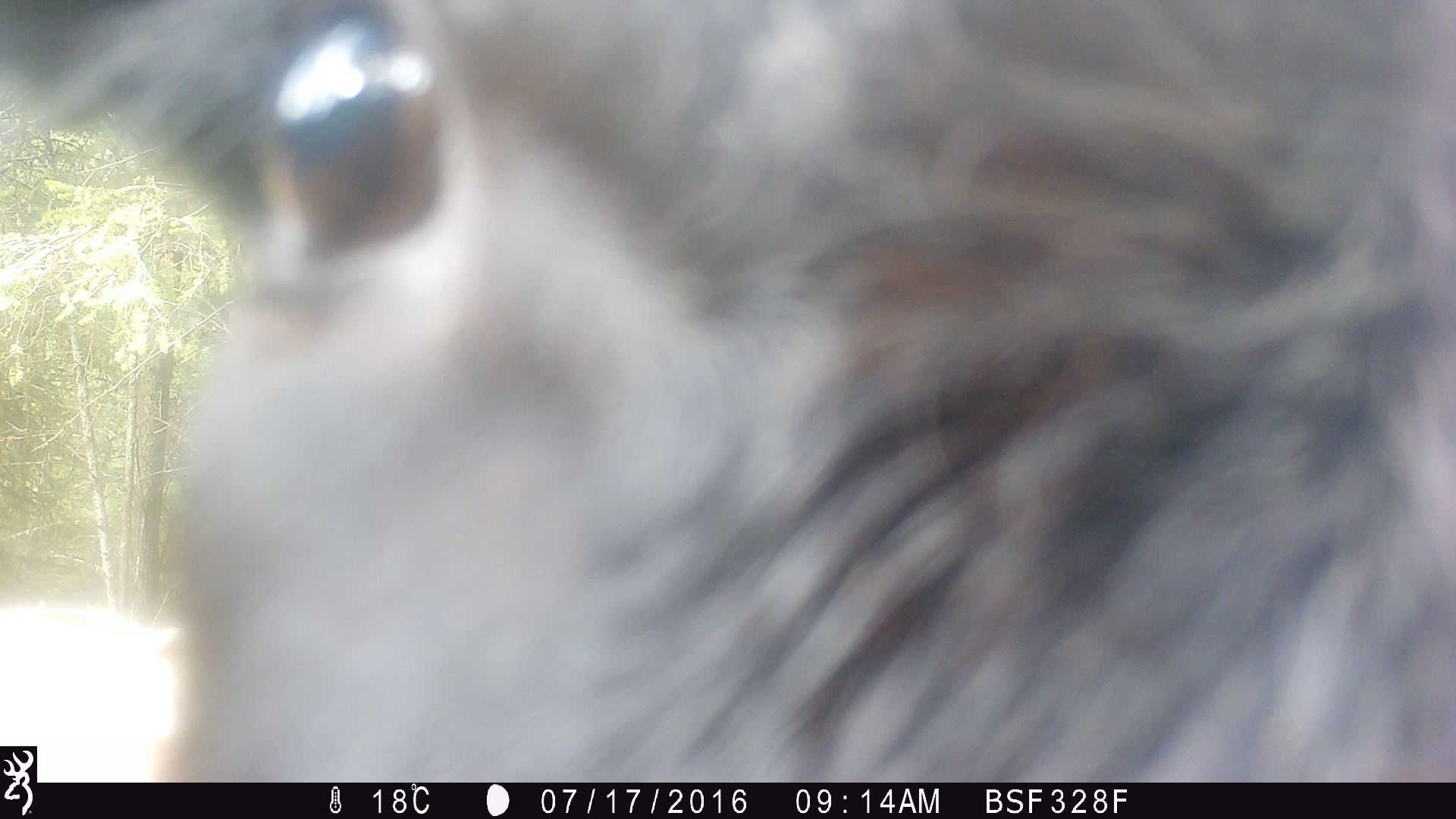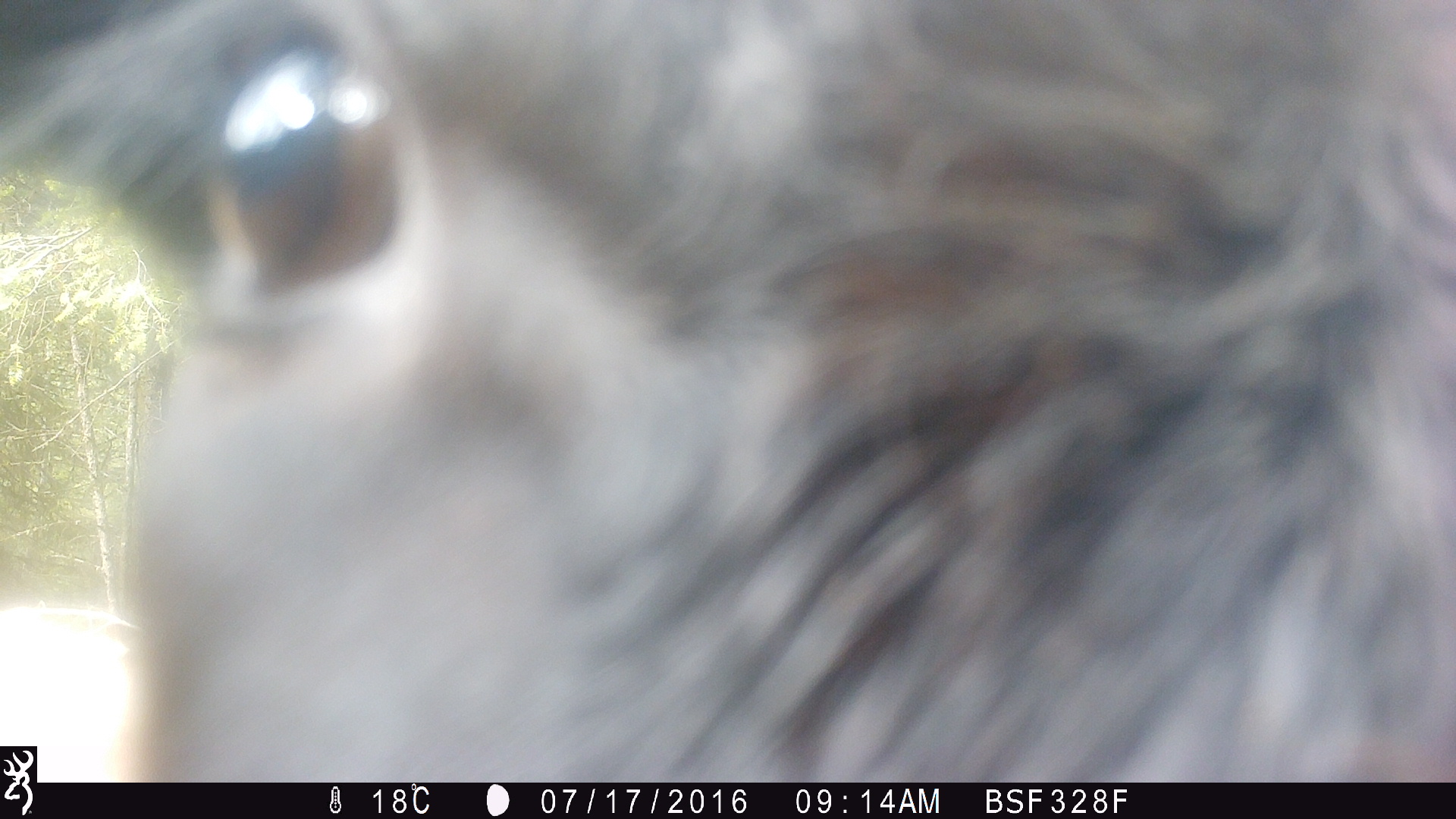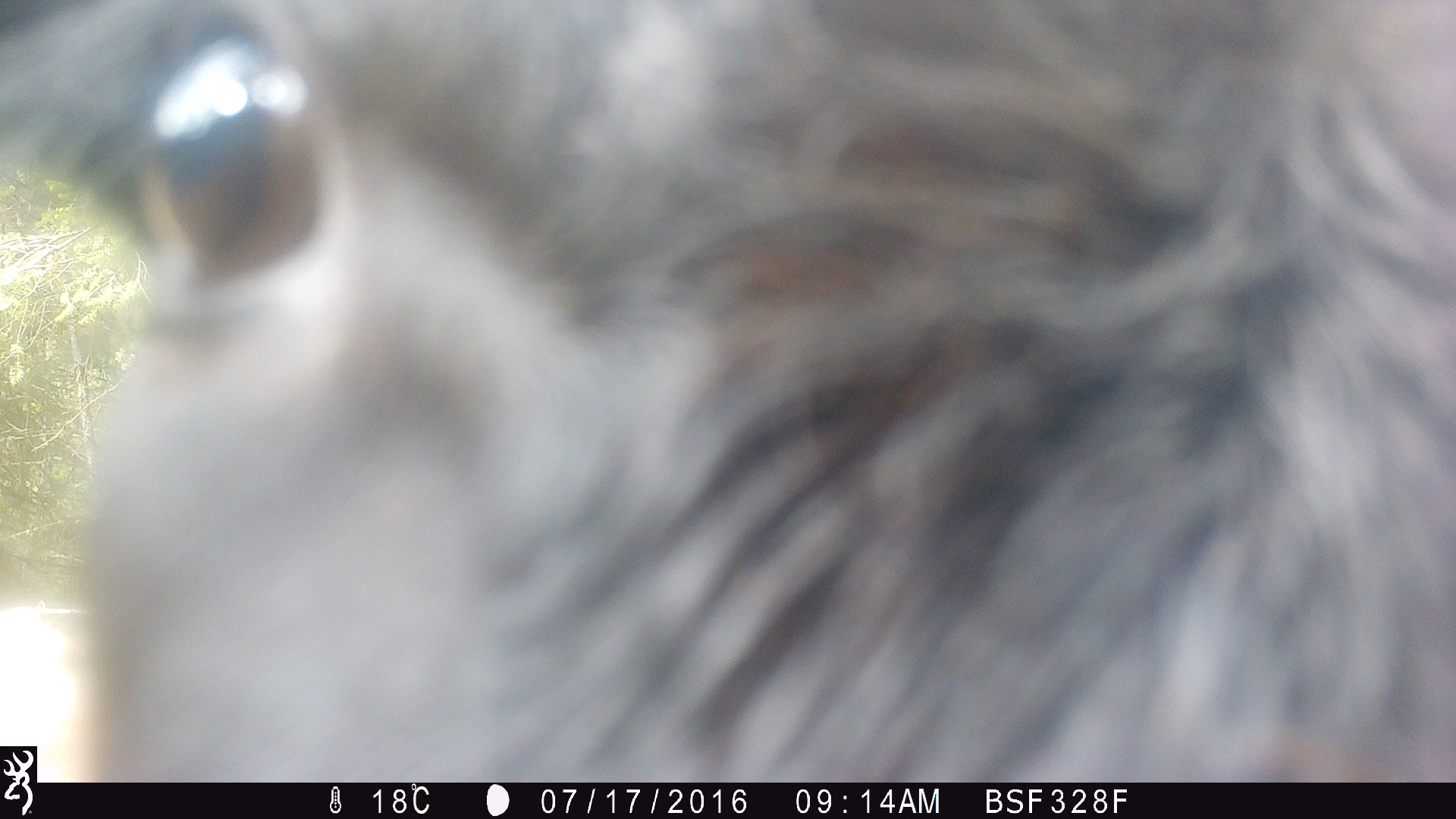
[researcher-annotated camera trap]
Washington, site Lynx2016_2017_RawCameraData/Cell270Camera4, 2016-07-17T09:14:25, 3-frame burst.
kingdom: Animalia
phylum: Chordata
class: Mammalia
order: Artiodactyla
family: Bovidae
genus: Bos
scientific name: Bos taurus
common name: domestic cattle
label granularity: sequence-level